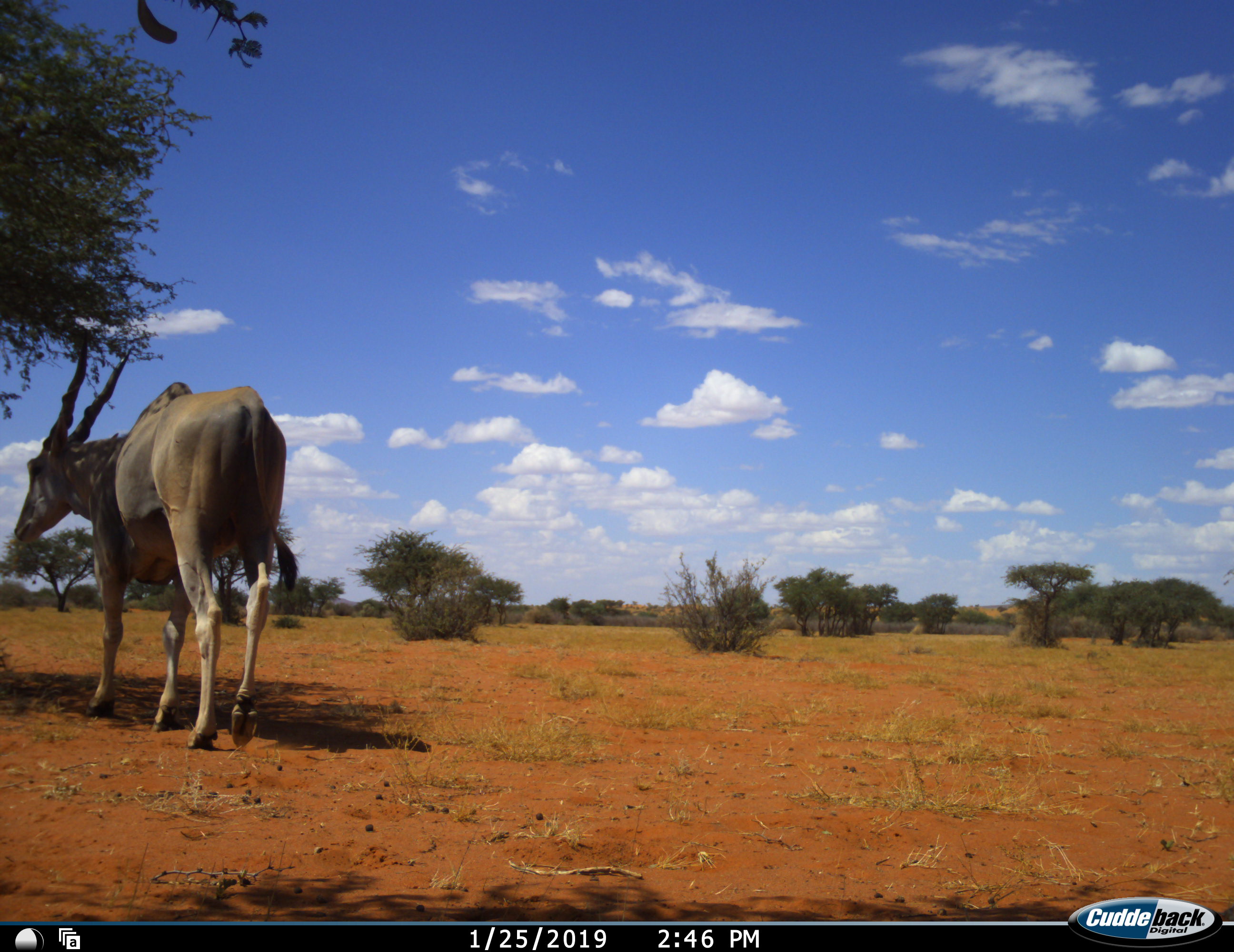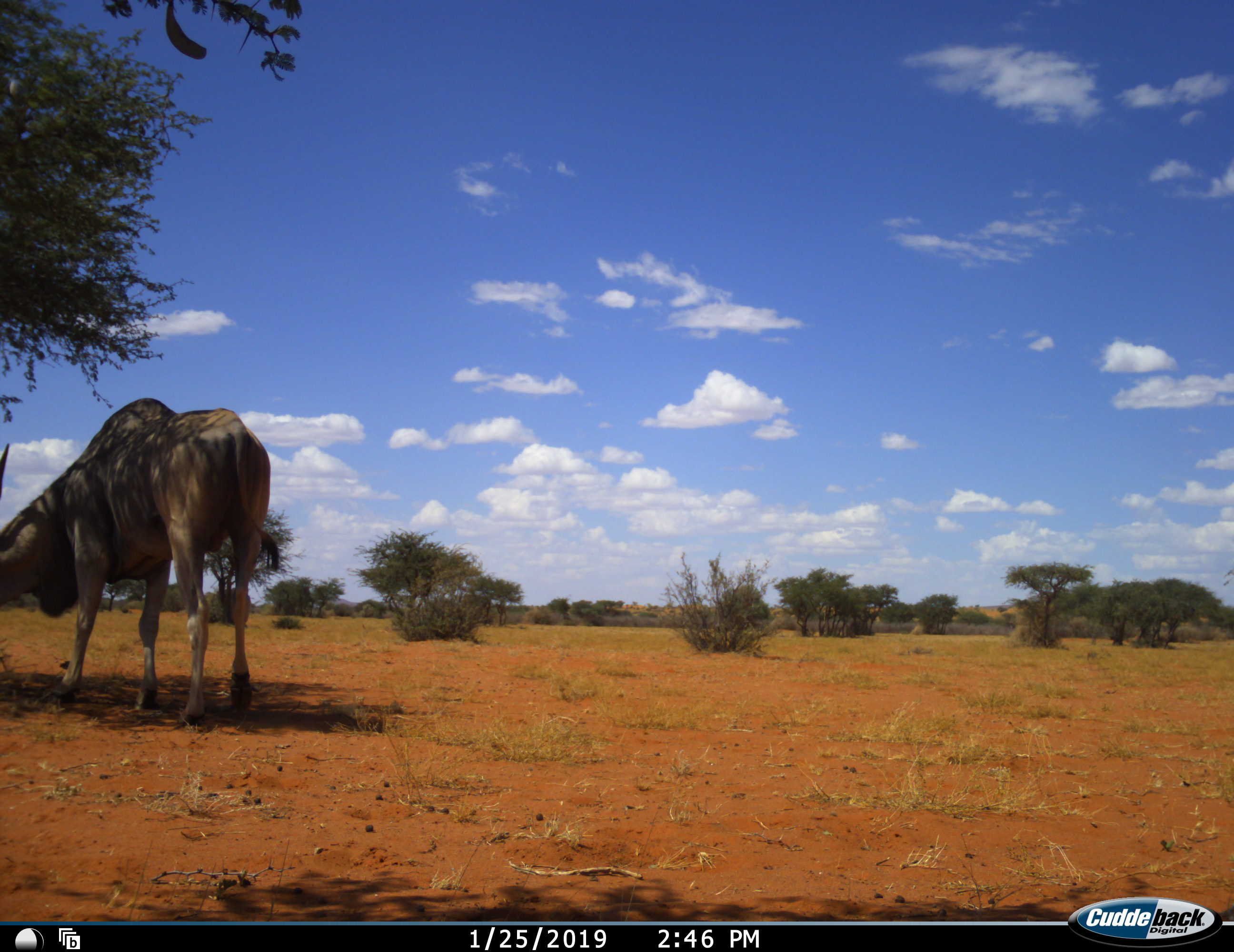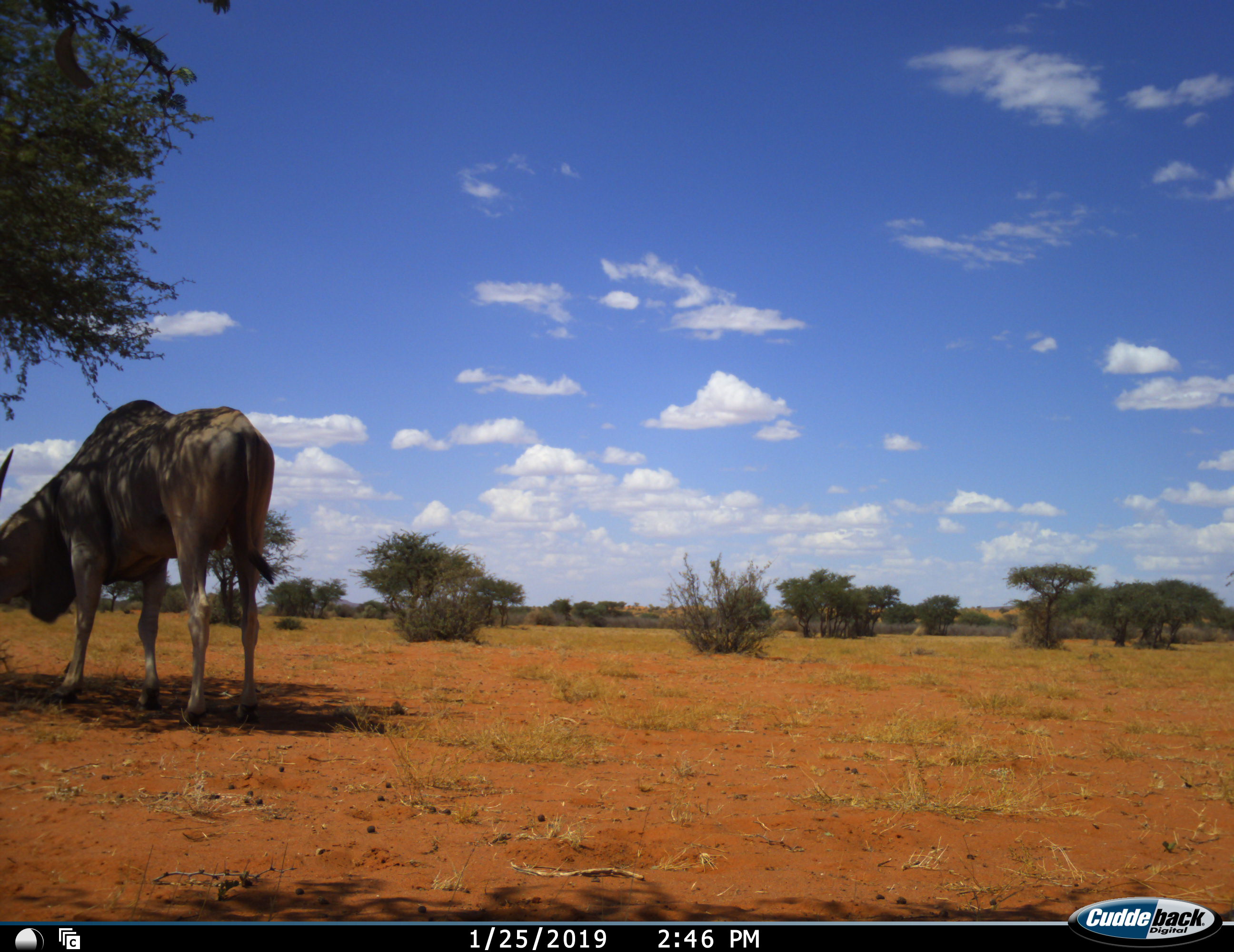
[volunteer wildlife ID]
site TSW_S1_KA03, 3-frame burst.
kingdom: Animalia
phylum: Chordata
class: Mammalia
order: Artiodactyla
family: Bovidae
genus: Tragelaphus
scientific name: Tragelaphus oryx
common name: eland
Eland (Tragelaphus oryx), count 1. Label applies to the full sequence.